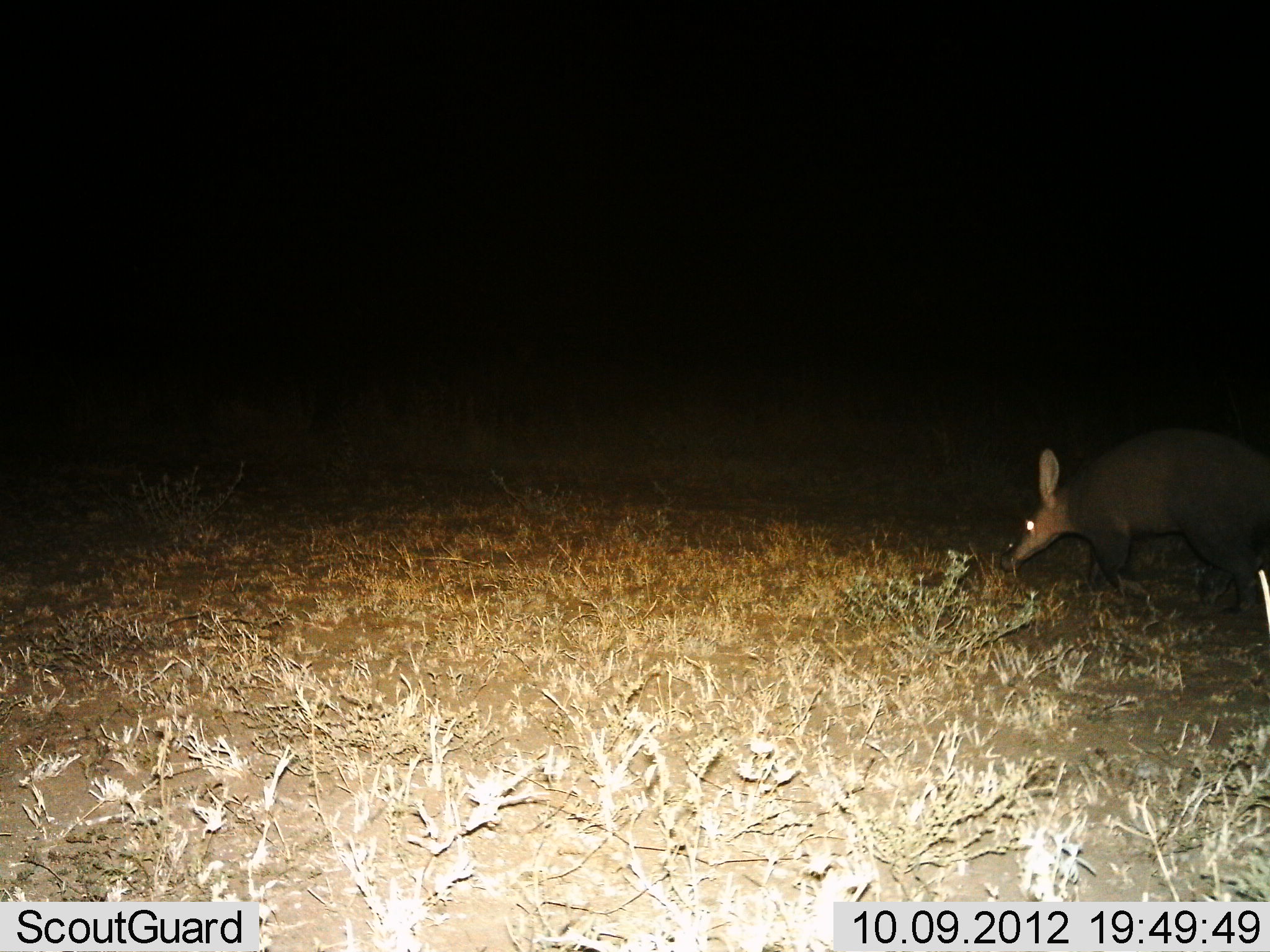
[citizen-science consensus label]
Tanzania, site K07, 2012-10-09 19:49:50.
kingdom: Animalia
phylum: Chordata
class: Mammalia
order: Tubulidentata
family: Orycteropodidae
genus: Orycteropus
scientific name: Orycteropus afer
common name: aardvark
Aardvark (Orycteropus afer), count 1. Behavior (volunteer vote fractions): standing 20%, resting 0%, moving 40%, interacting 0%. Young present (vote fraction): 0%. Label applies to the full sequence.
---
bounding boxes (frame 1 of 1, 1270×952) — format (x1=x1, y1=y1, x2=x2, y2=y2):
animal: (x1=997, y1=429, x2=1270, y2=615)